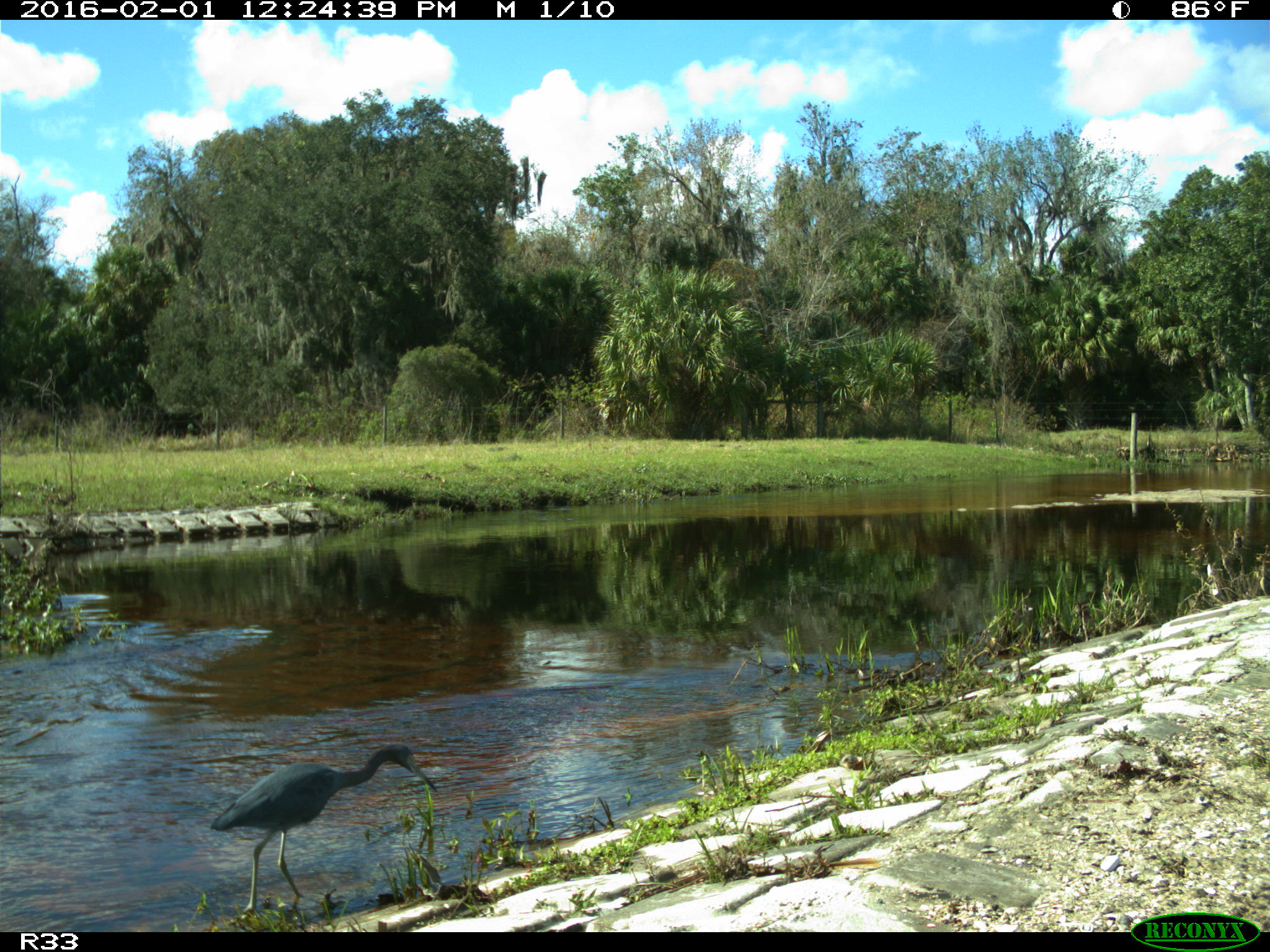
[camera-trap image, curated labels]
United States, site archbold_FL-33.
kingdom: Animalia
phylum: Chordata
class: Aves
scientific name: Aves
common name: birds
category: unidentified bird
Unidentified bird (birds) (Aves).